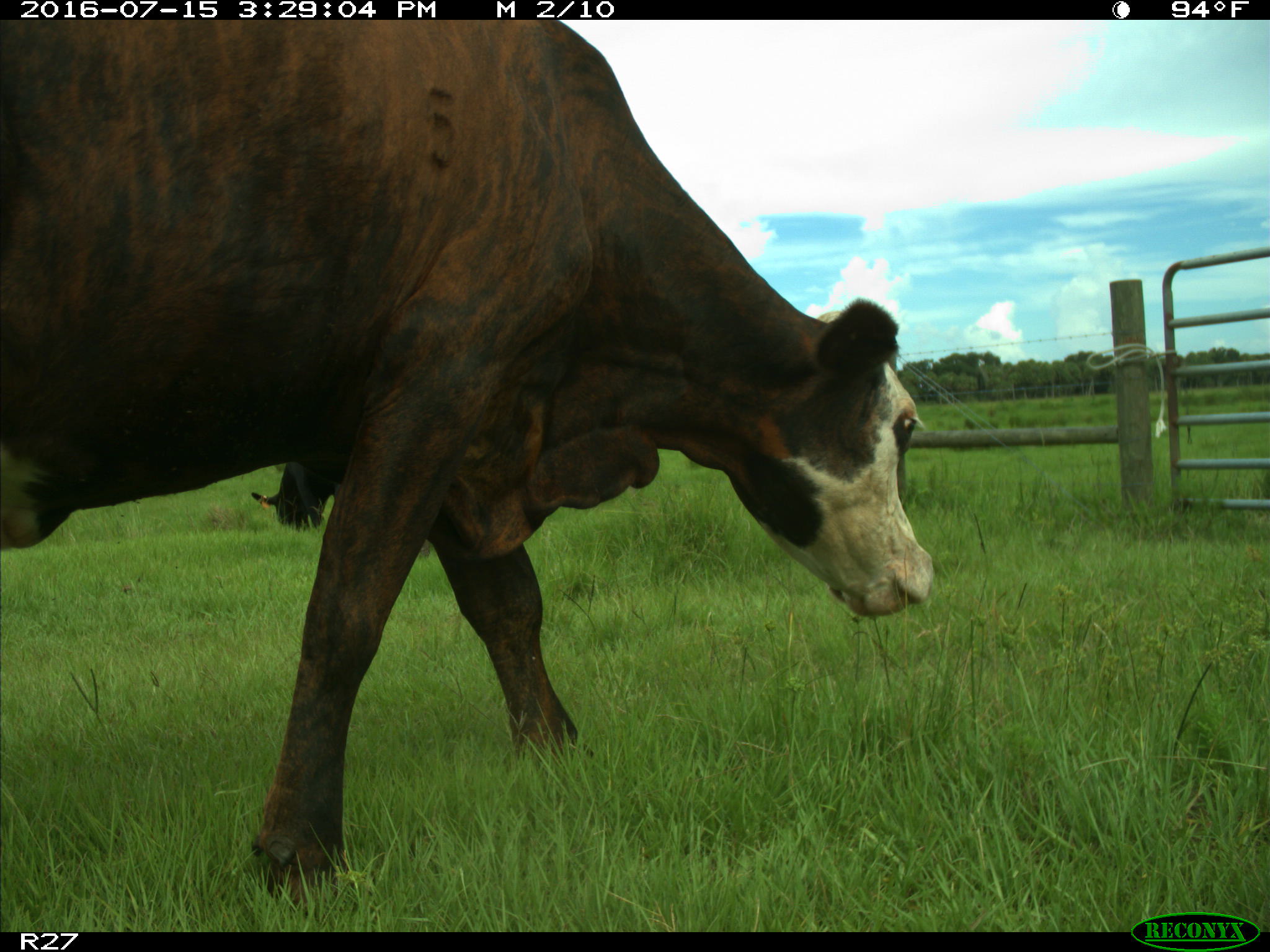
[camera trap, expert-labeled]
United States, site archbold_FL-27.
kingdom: Animalia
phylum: Chordata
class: Mammalia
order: Artiodactyla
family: Bovidae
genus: Bos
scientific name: Bos taurus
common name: domestic cow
Bos taurus (domestic cow).